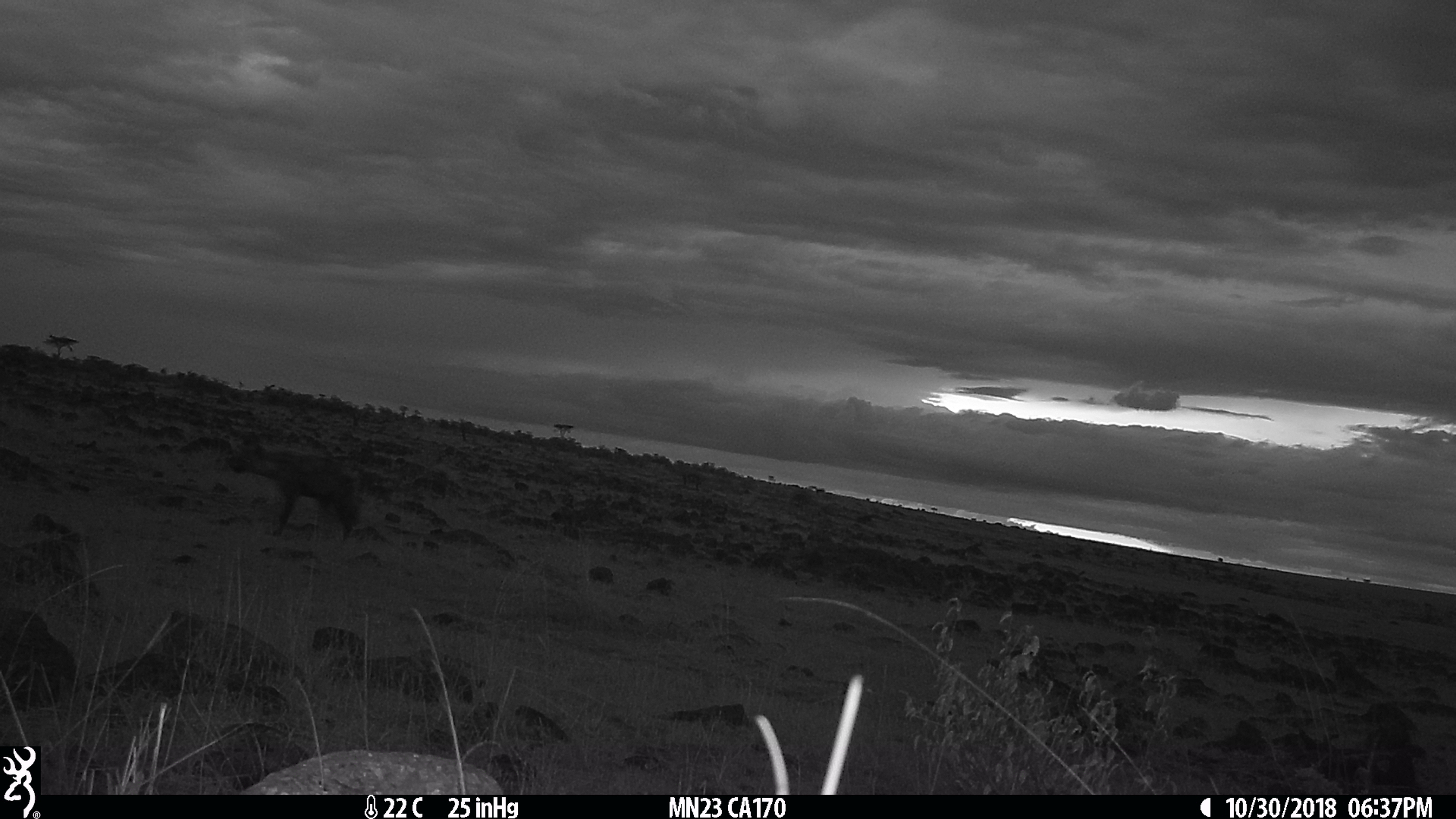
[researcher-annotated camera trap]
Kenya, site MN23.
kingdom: Animalia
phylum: Chordata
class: Mammalia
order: Carnivora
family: Hyaenidae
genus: Crocuta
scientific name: Crocuta crocuta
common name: spotted hyena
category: hyena spotted